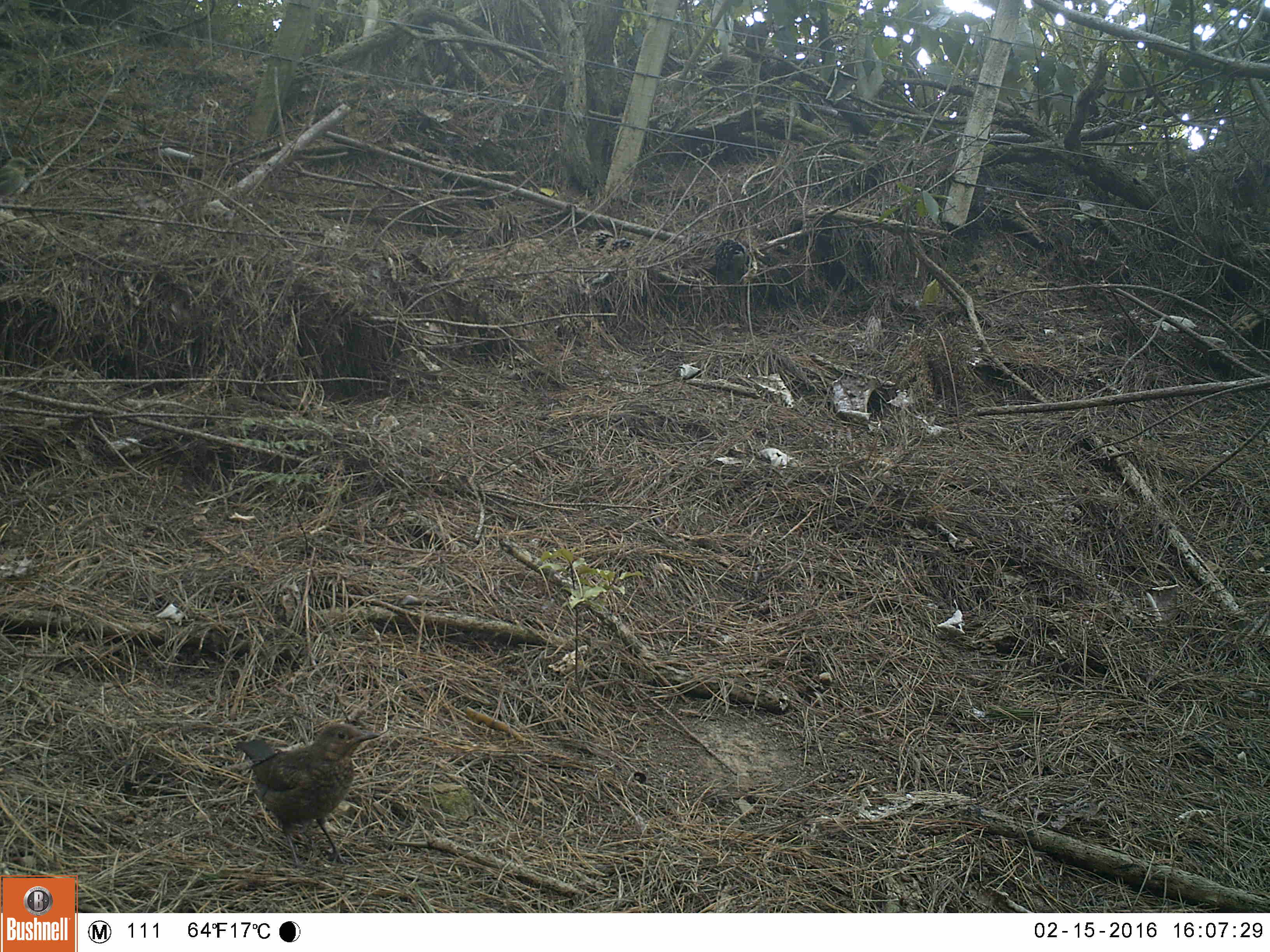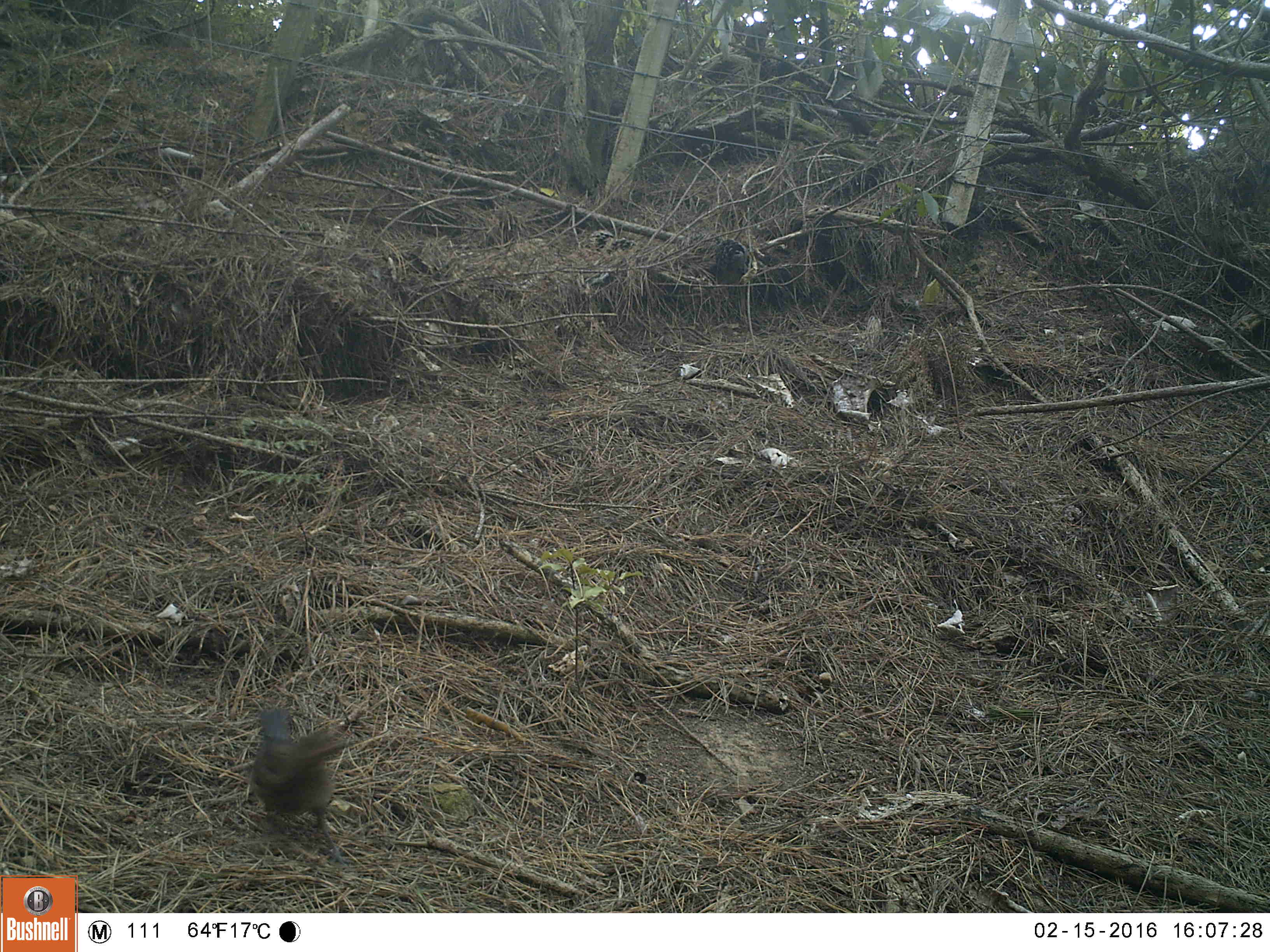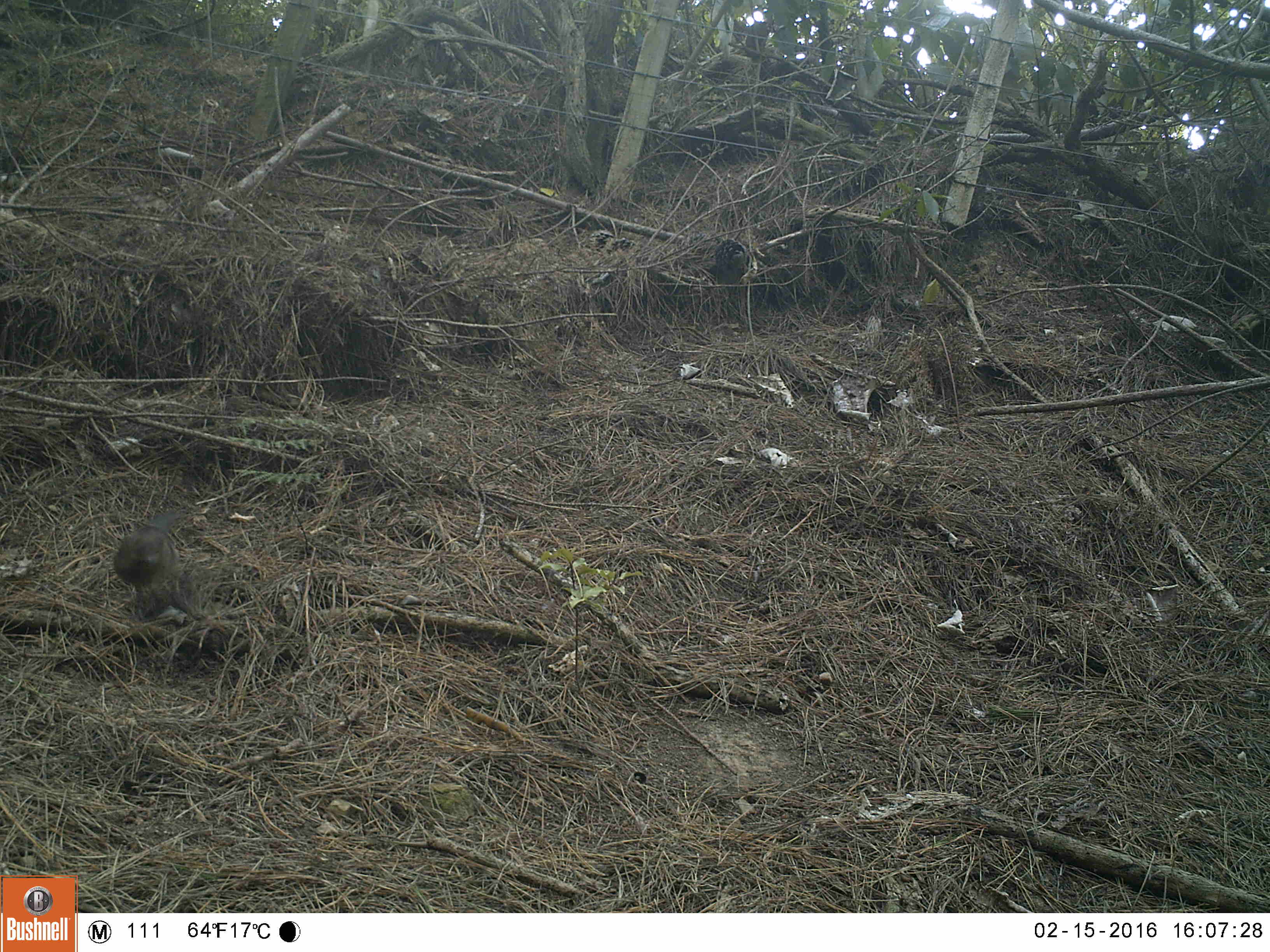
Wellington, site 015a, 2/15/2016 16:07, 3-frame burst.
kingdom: Animalia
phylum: Chordata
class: Aves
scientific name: Aves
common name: bird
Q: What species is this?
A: Bird (Aves).